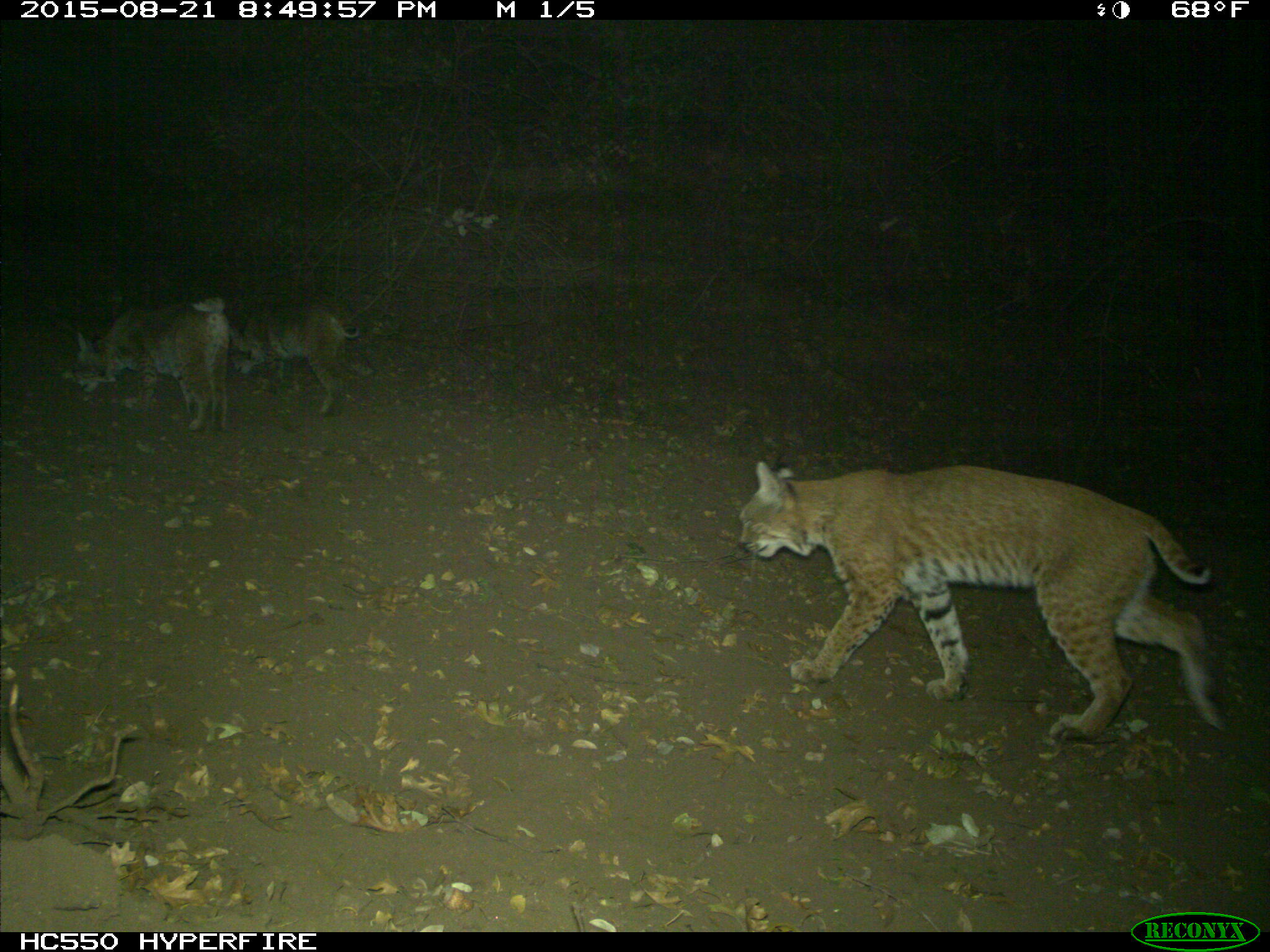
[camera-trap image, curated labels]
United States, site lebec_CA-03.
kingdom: Animalia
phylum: Chordata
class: Mammalia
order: Carnivora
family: Felidae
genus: Lynx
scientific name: Lynx rufus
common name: bobcat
Lynx rufus (bobcat).